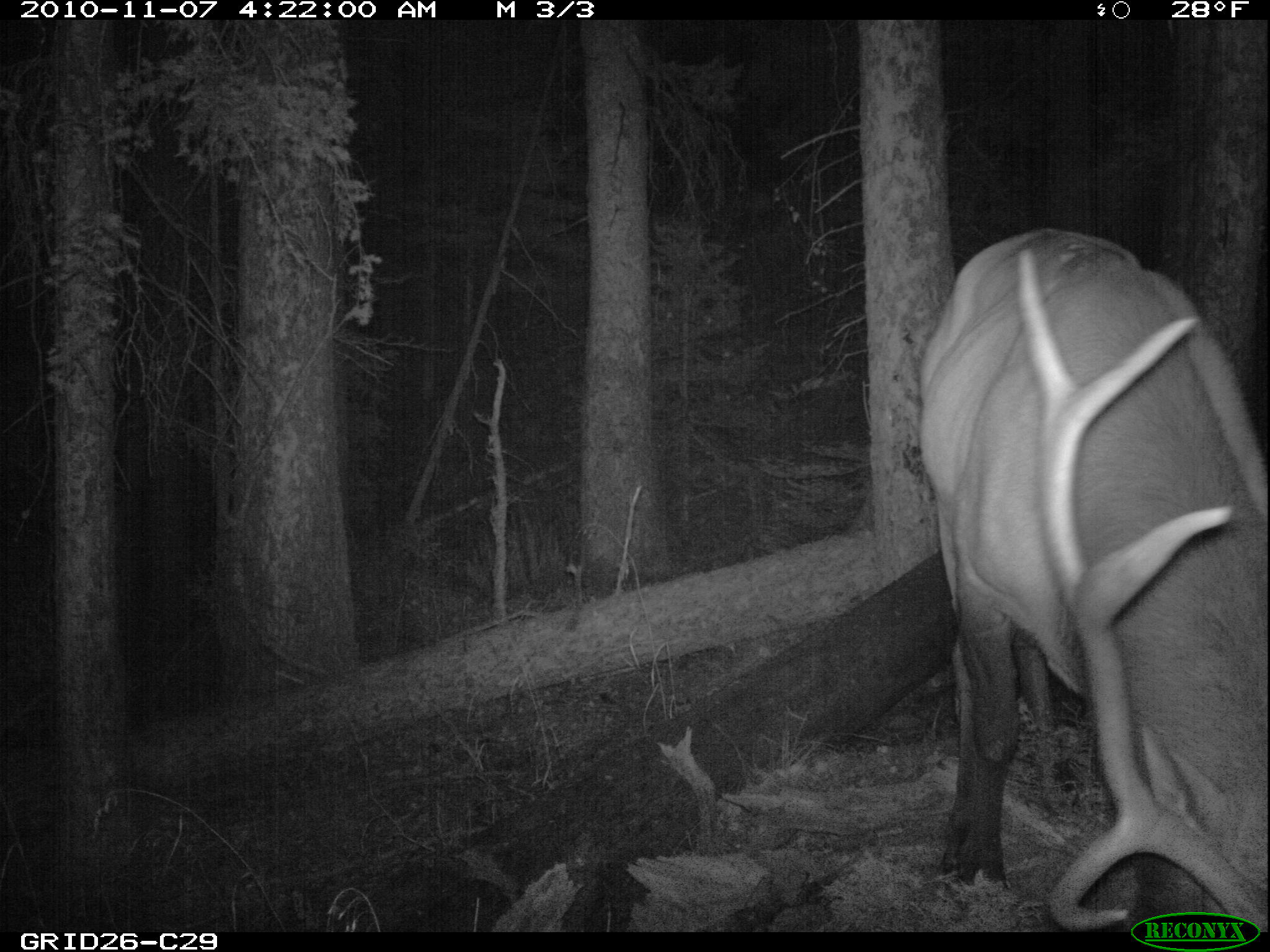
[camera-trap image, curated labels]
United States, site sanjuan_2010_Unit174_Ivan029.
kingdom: Animalia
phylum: Chordata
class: Mammalia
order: Artiodactyla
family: Cervidae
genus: Cervus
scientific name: Cervus elaphus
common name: red deer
Cervus elaphus (red deer).